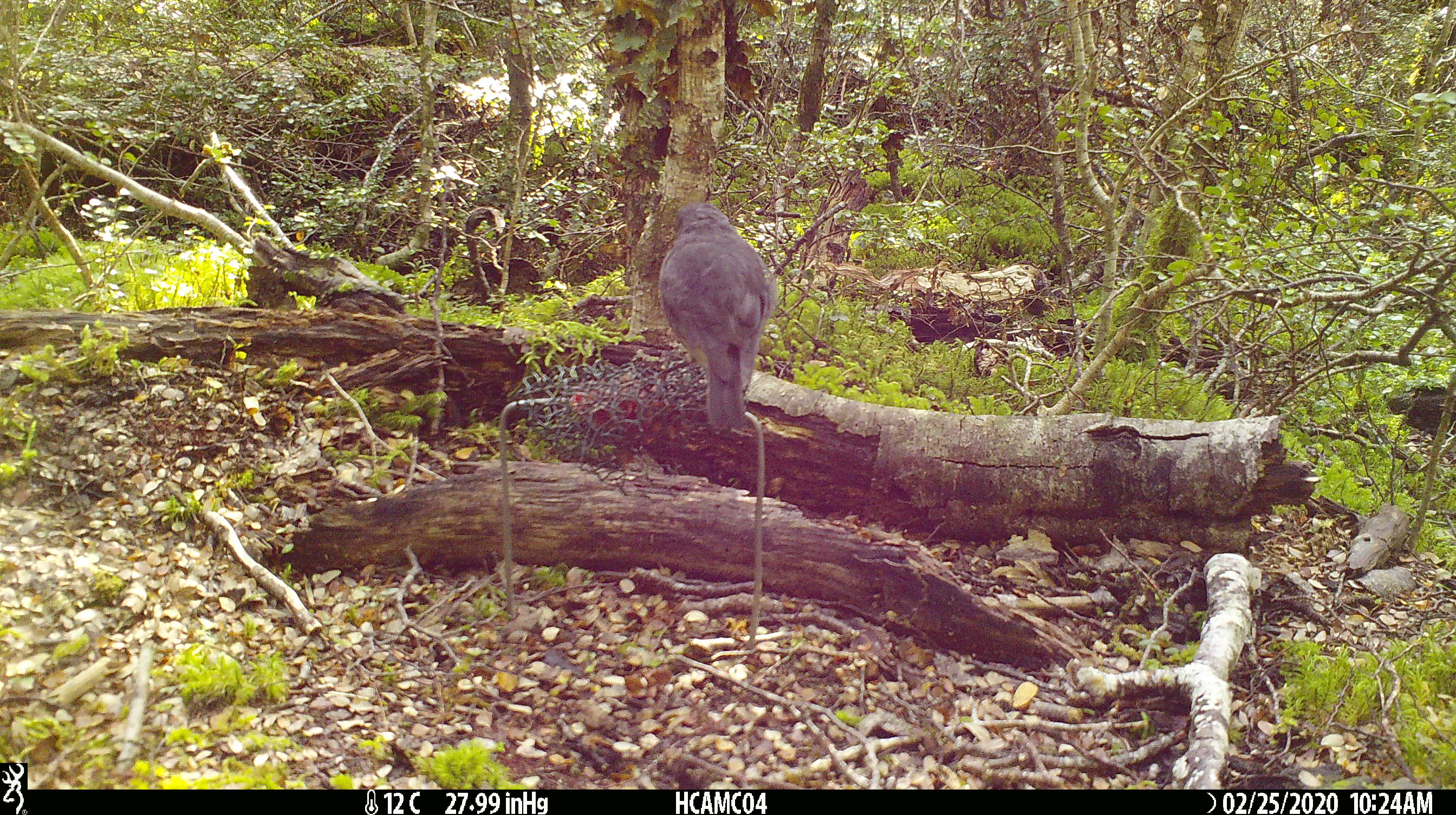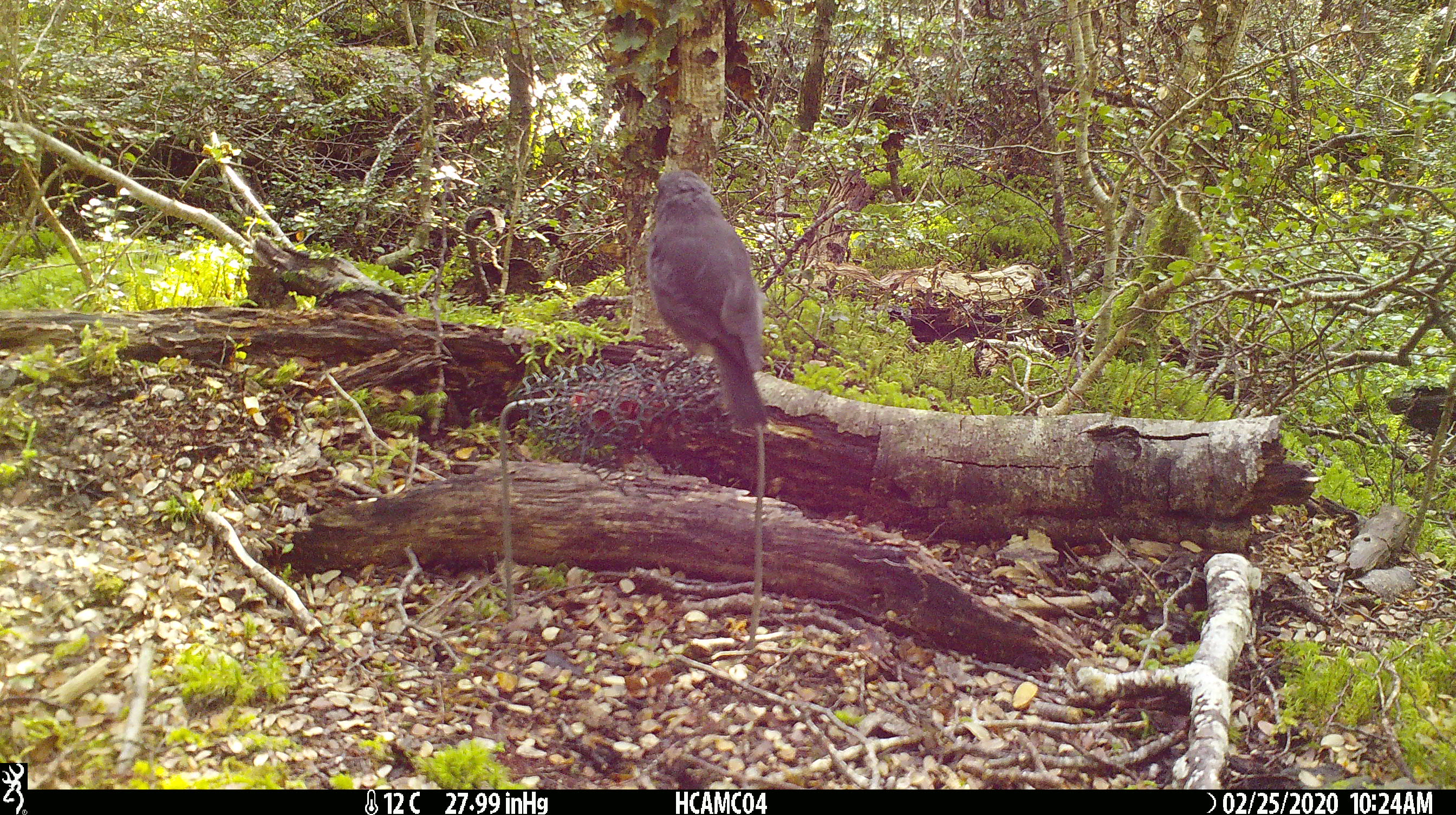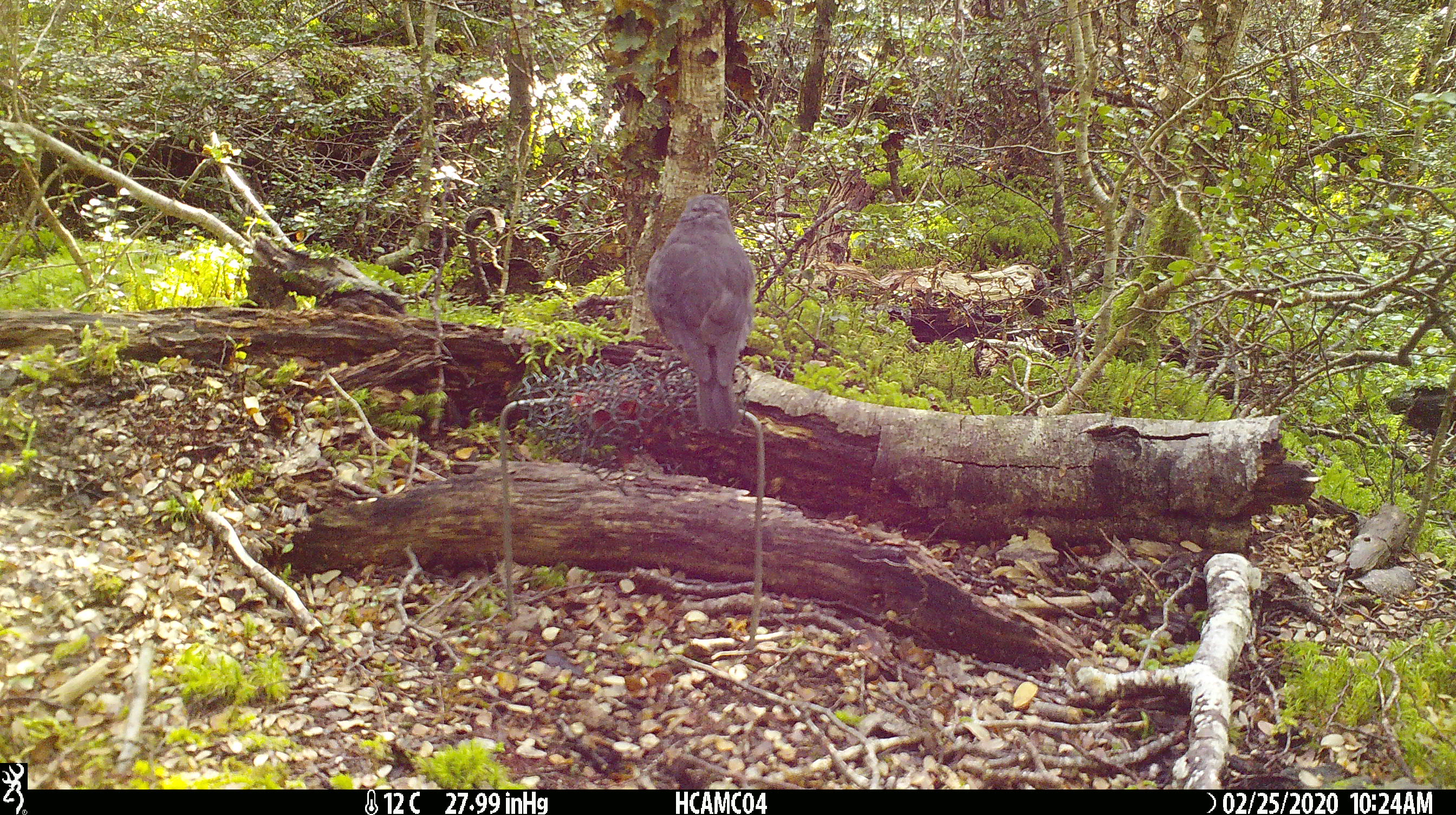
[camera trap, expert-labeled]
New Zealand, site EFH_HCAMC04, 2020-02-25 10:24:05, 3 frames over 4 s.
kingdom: Animalia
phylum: Chordata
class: Aves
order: Passeriformes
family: Petroicidae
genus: Petroica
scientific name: Petroica australis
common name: new zealand robin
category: robin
Robin (new zealand robin) (Petroica australis).